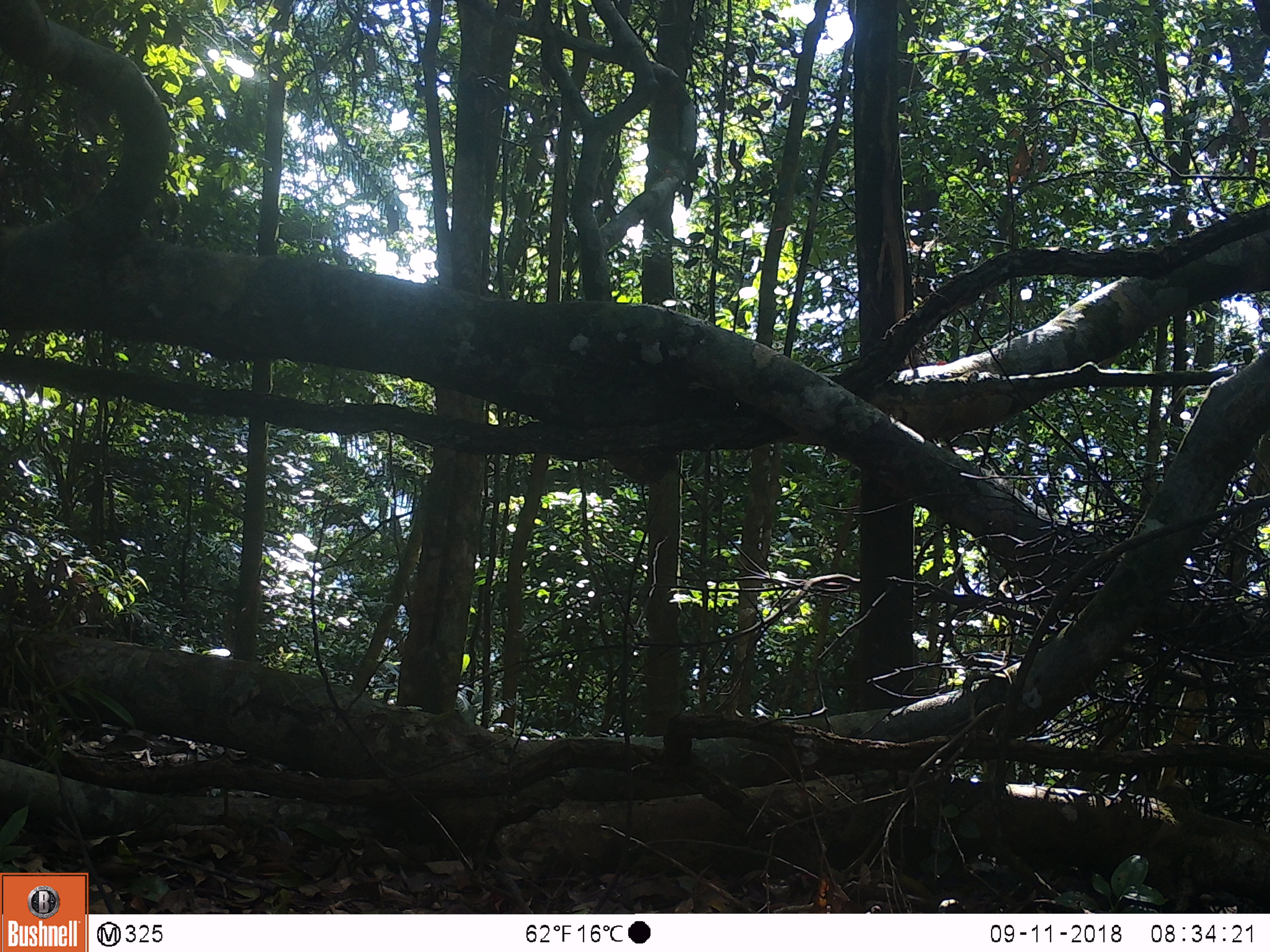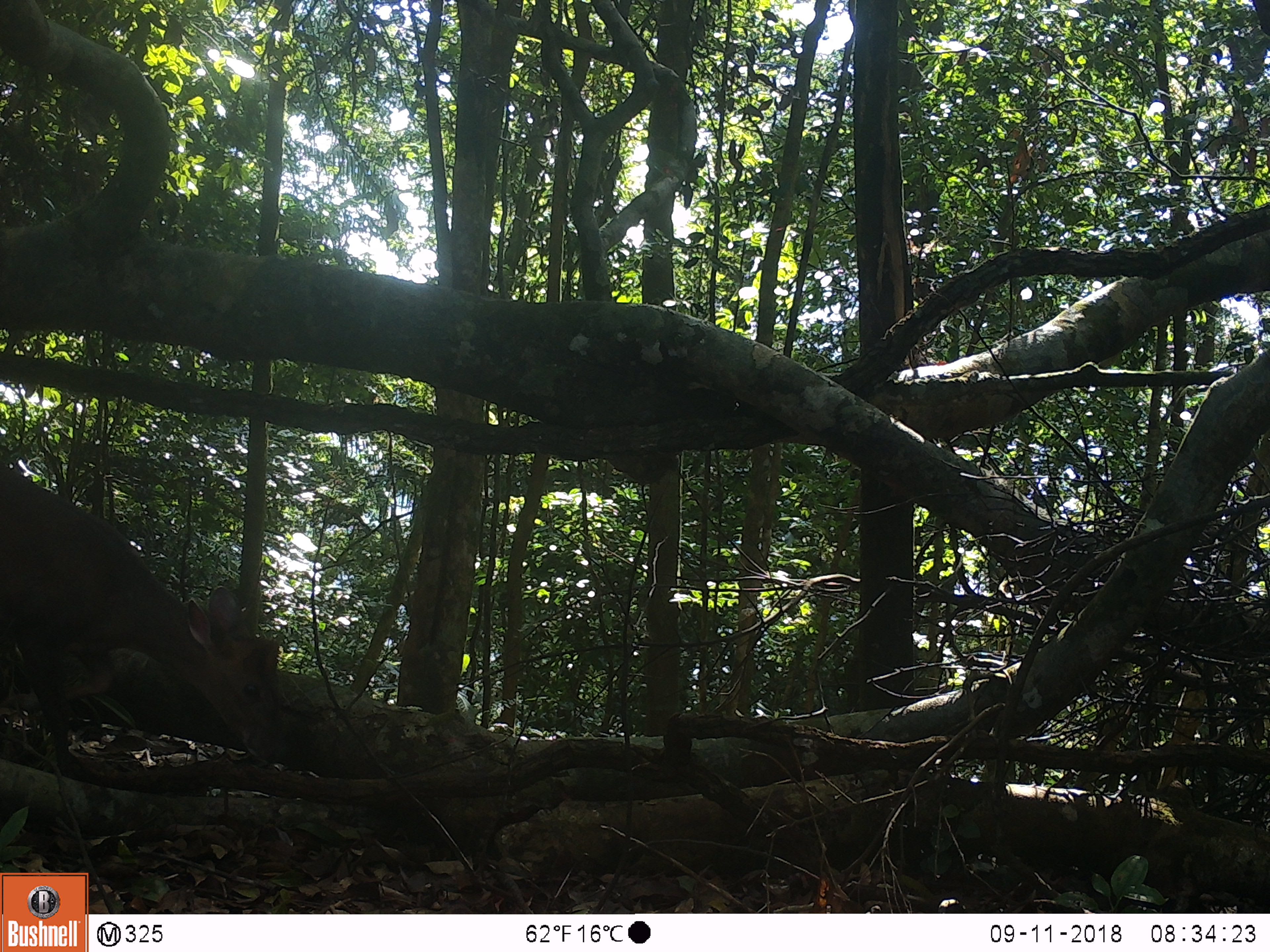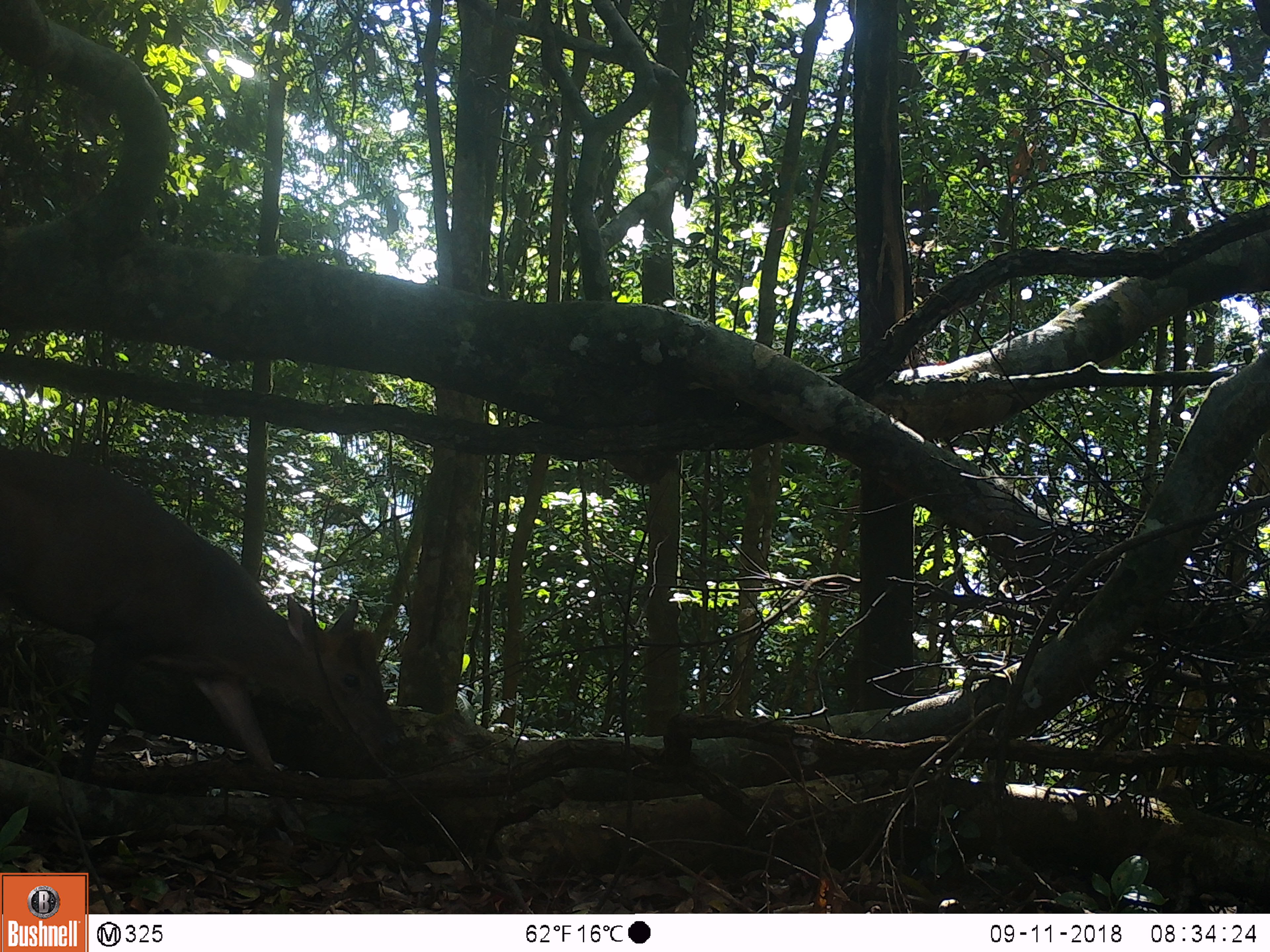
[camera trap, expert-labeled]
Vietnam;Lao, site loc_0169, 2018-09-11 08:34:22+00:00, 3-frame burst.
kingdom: Animalia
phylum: Chordata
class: Mammalia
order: Artiodactyla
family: Cervidae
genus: Muntiacus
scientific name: Muntiacus rooseveltorum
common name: roosevelt's muntjac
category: roosevelts muntjac group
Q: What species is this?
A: Roosevelts muntjac group (roosevelt's muntjac) (Muntiacus rooseveltorum).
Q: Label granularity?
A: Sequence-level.